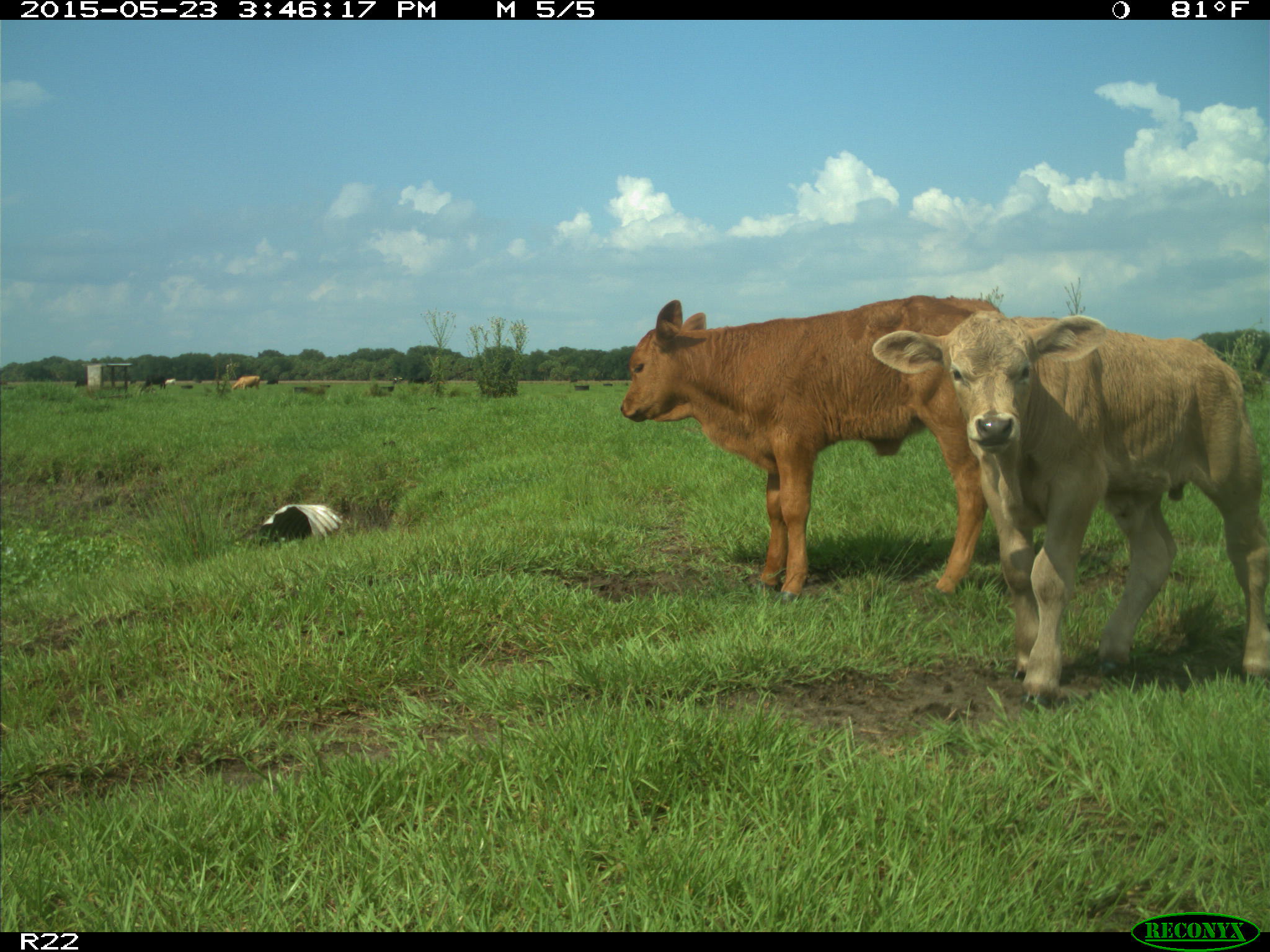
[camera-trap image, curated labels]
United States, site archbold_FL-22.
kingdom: Animalia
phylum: Chordata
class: Mammalia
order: Artiodactyla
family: Bovidae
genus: Bos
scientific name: Bos taurus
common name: domestic cow